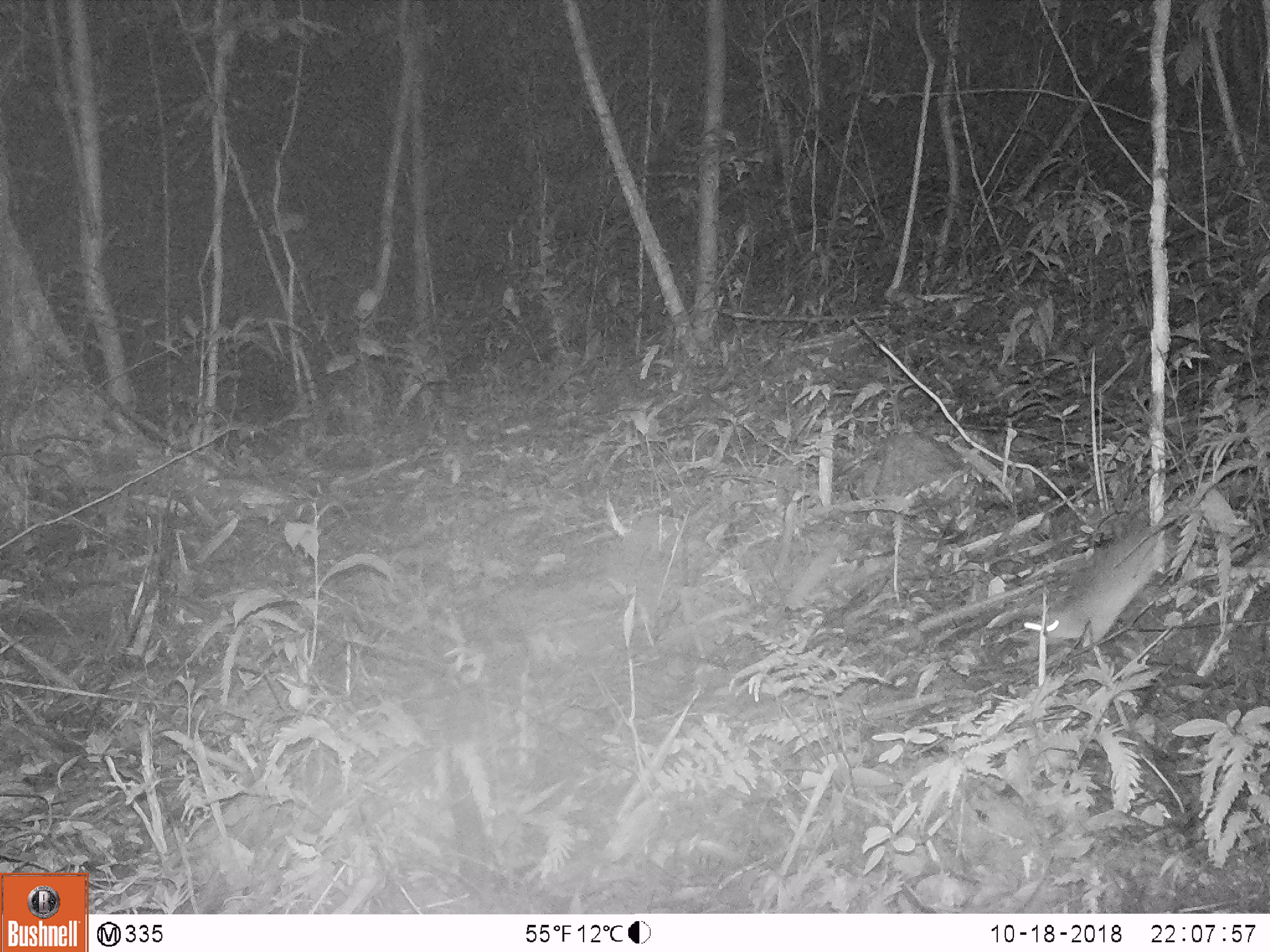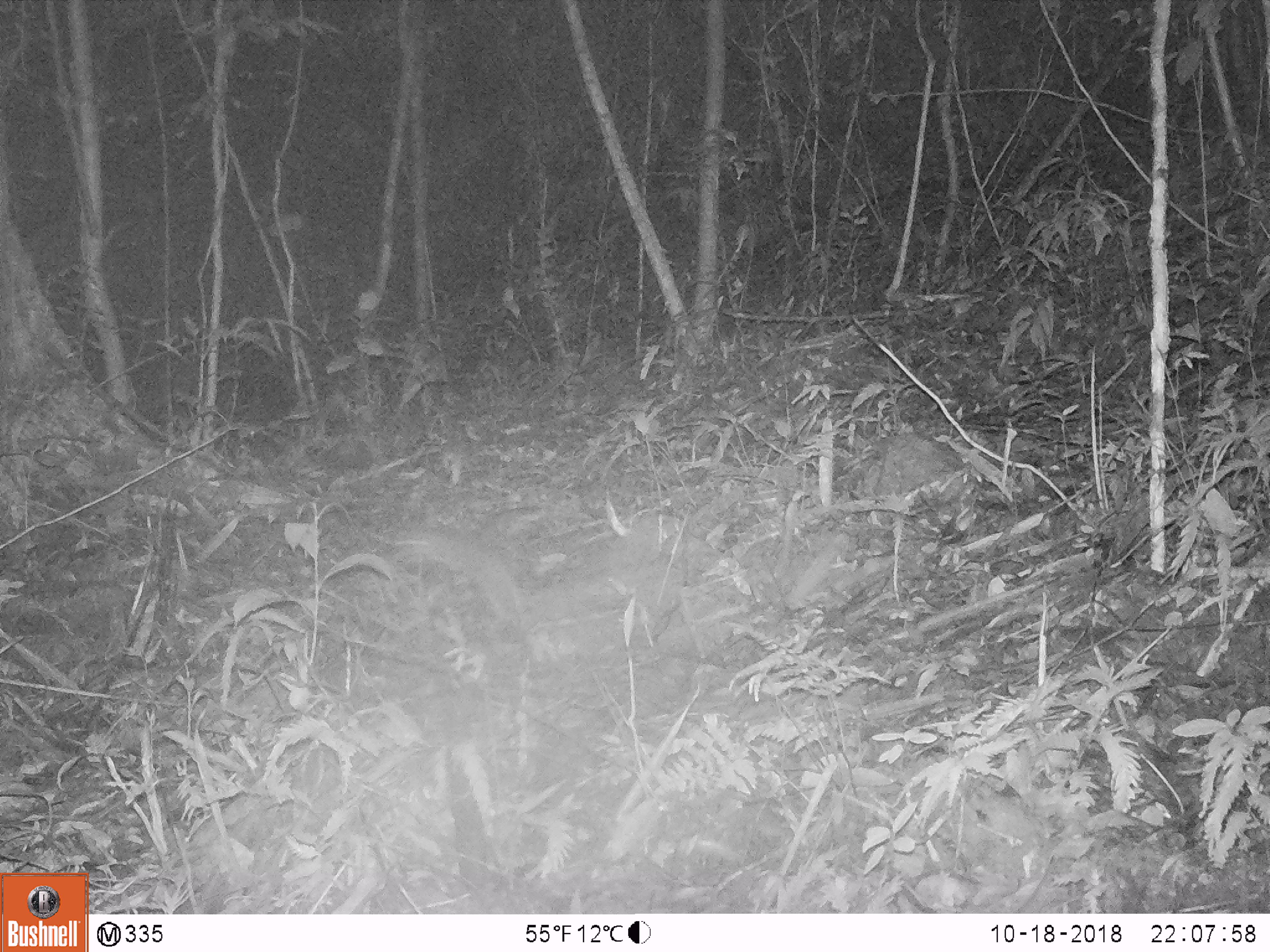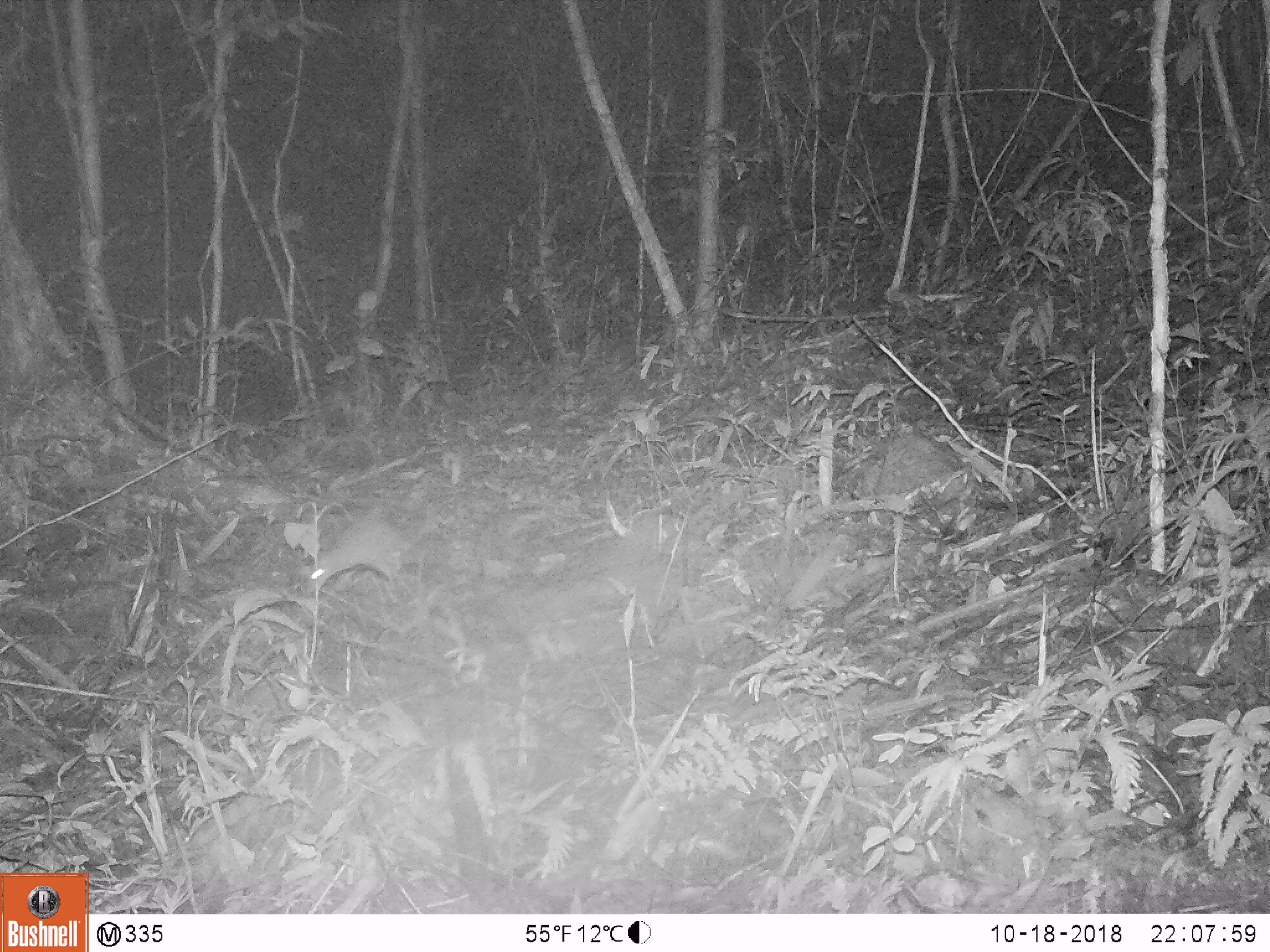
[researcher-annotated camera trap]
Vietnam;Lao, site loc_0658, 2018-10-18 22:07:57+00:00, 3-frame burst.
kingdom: Animalia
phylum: Chordata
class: Mammalia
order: Rodentia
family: Muridae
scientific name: Muridae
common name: old-world mice and rats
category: unidentified murid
Unidentified murid (old-world mice and rats) (Muridae). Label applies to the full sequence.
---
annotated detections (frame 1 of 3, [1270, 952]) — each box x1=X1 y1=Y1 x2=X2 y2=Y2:
unidentified murid: x1=1023 y1=523 x2=1176 y2=648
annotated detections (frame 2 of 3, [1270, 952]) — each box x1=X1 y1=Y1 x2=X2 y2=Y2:
unidentified murid: x1=388 y1=527 x2=522 y2=634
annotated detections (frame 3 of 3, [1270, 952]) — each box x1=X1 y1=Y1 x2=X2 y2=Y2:
unidentified murid: x1=306 y1=513 x2=410 y2=594